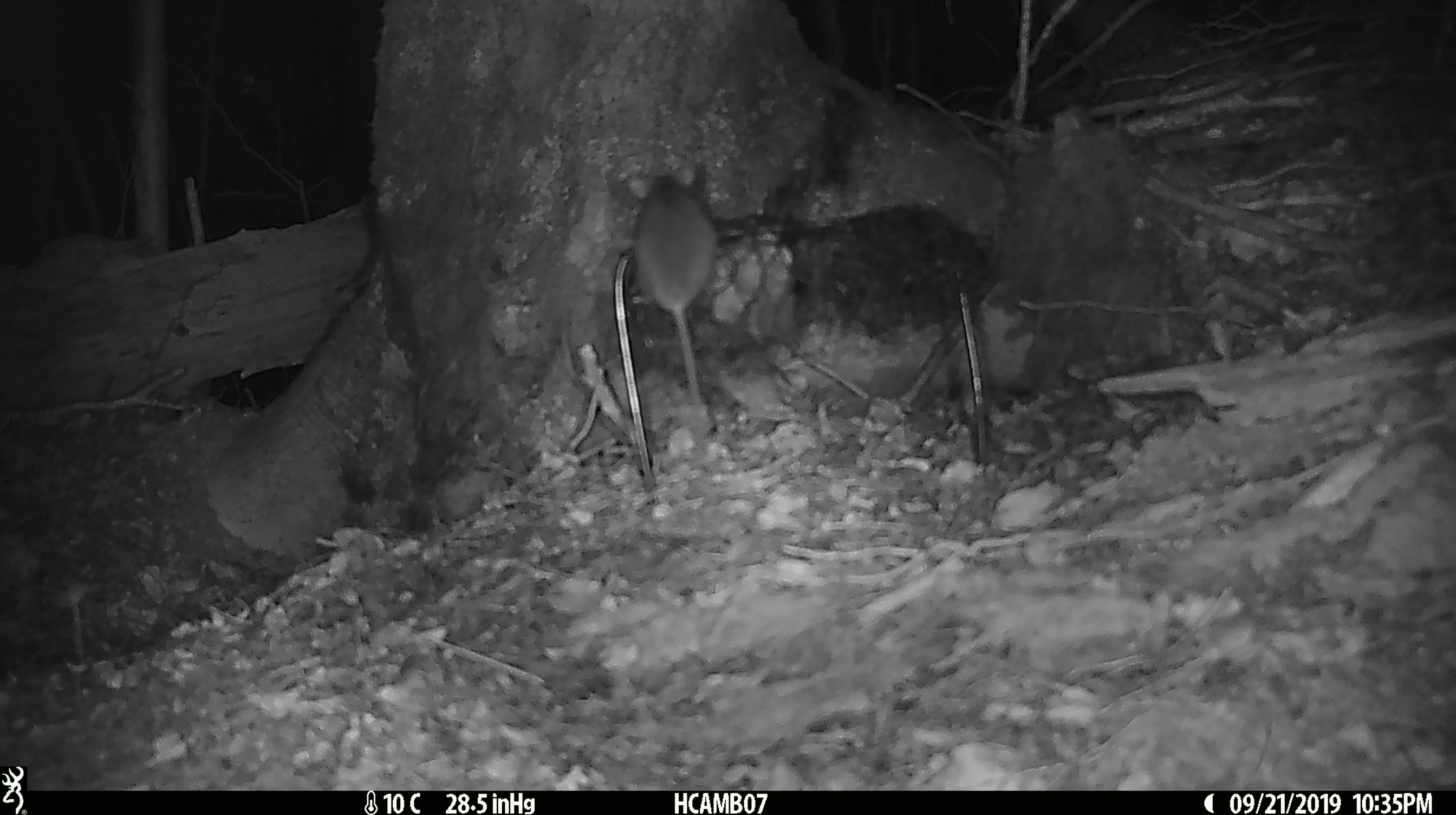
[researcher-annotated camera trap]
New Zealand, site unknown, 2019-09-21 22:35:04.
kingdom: Animalia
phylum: Chordata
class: Mammalia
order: Rodentia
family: Muridae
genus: Mus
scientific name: Mus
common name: mouse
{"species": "mouse (Mus)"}